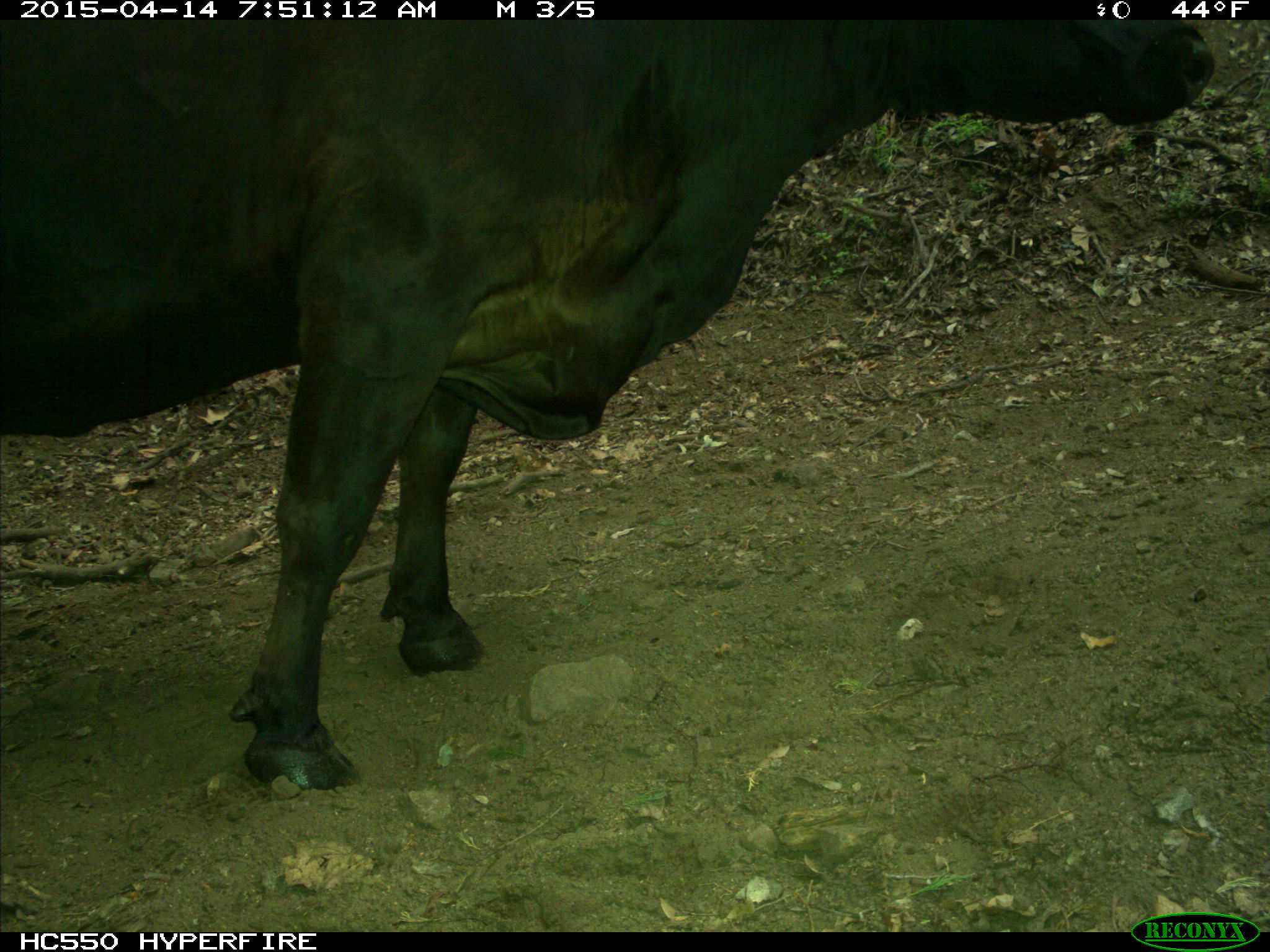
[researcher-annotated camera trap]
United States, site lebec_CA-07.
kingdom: Animalia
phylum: Chordata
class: Mammalia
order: Artiodactyla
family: Bovidae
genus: Bos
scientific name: Bos taurus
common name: domestic cow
Bos taurus (domestic cow).